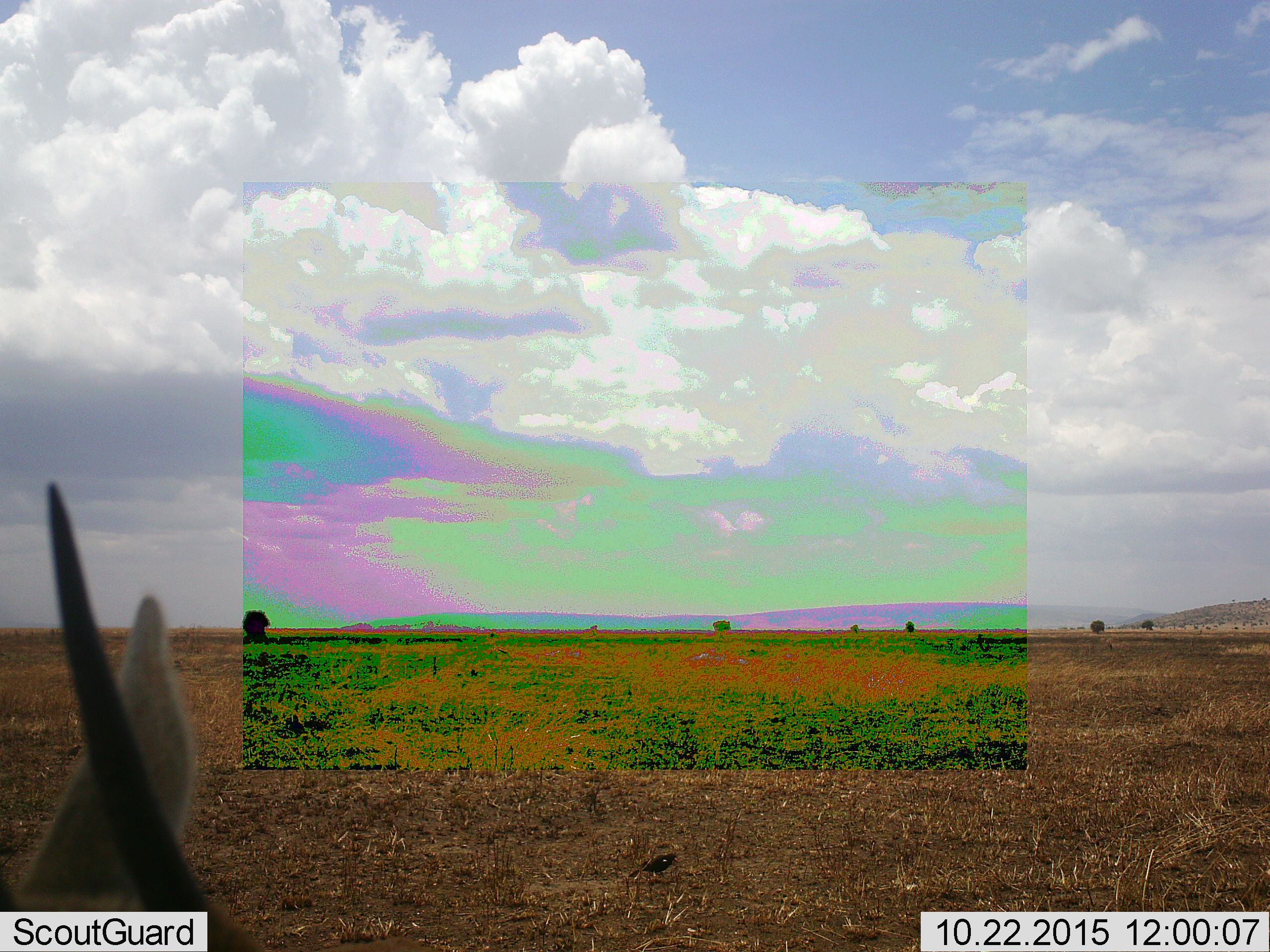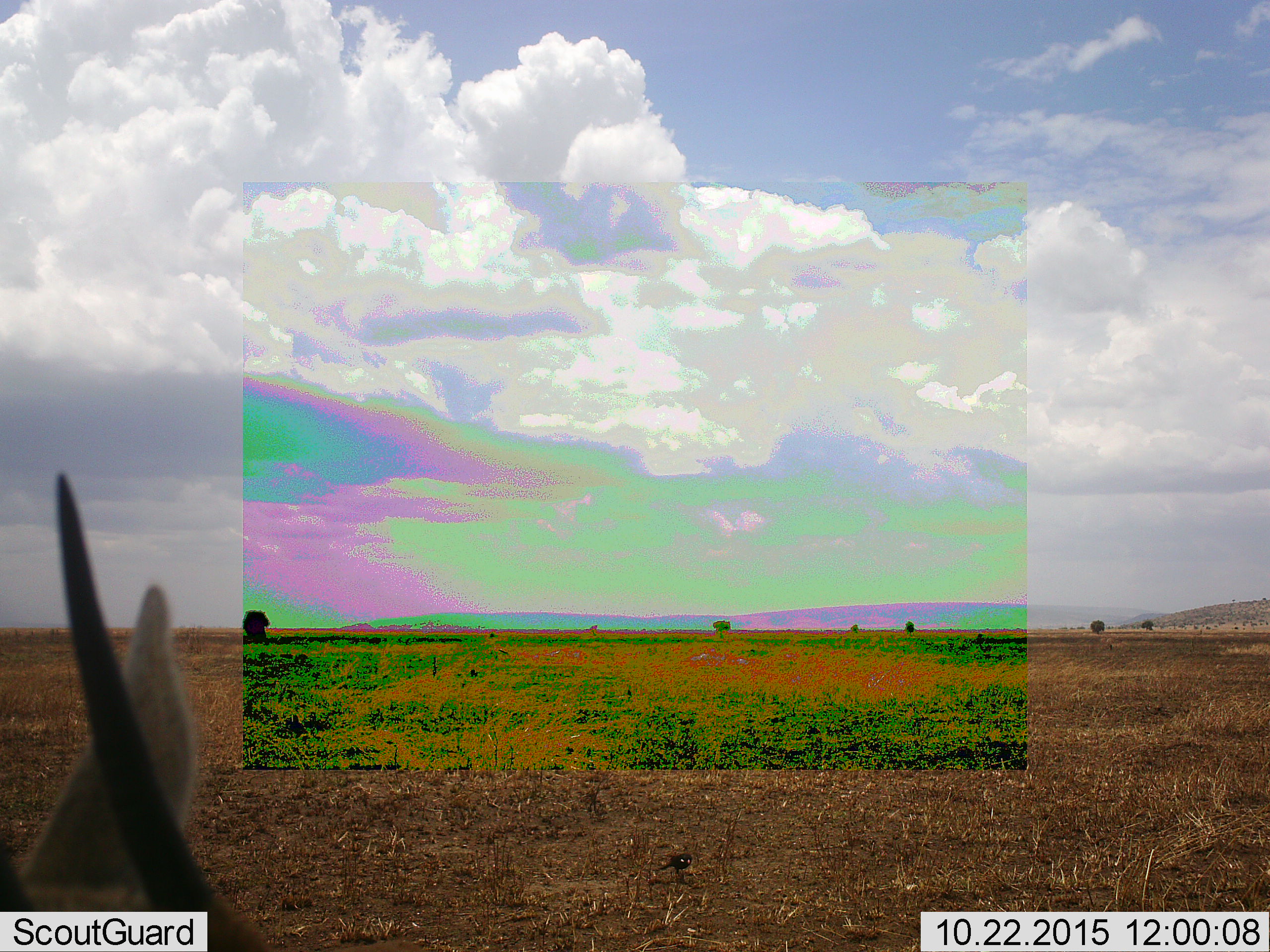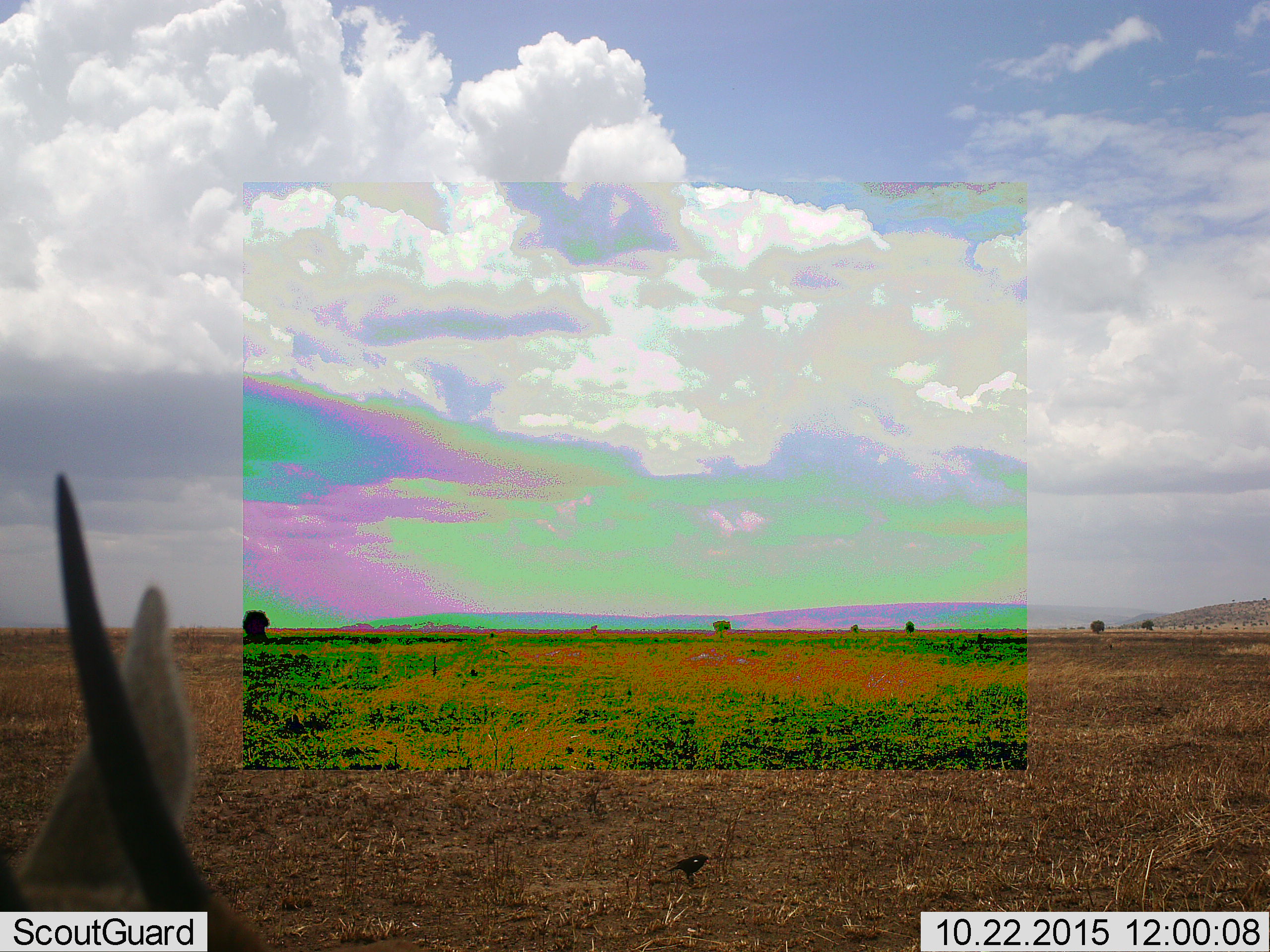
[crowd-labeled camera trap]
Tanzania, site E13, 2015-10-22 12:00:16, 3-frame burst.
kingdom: Animalia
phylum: Chordata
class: Mammalia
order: Artiodactyla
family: Bovidae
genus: Eudorcas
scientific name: Eudorcas thomsonii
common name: thomson's gazelle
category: gazellethomsons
Gazellethomsons (thomson's gazelle) (Eudorcas thomsonii), count 1. Behavior (volunteer vote fractions): standing 86%, resting 0%, moving 14%, interacting 0%. Young present (vote fraction): 0%. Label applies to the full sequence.